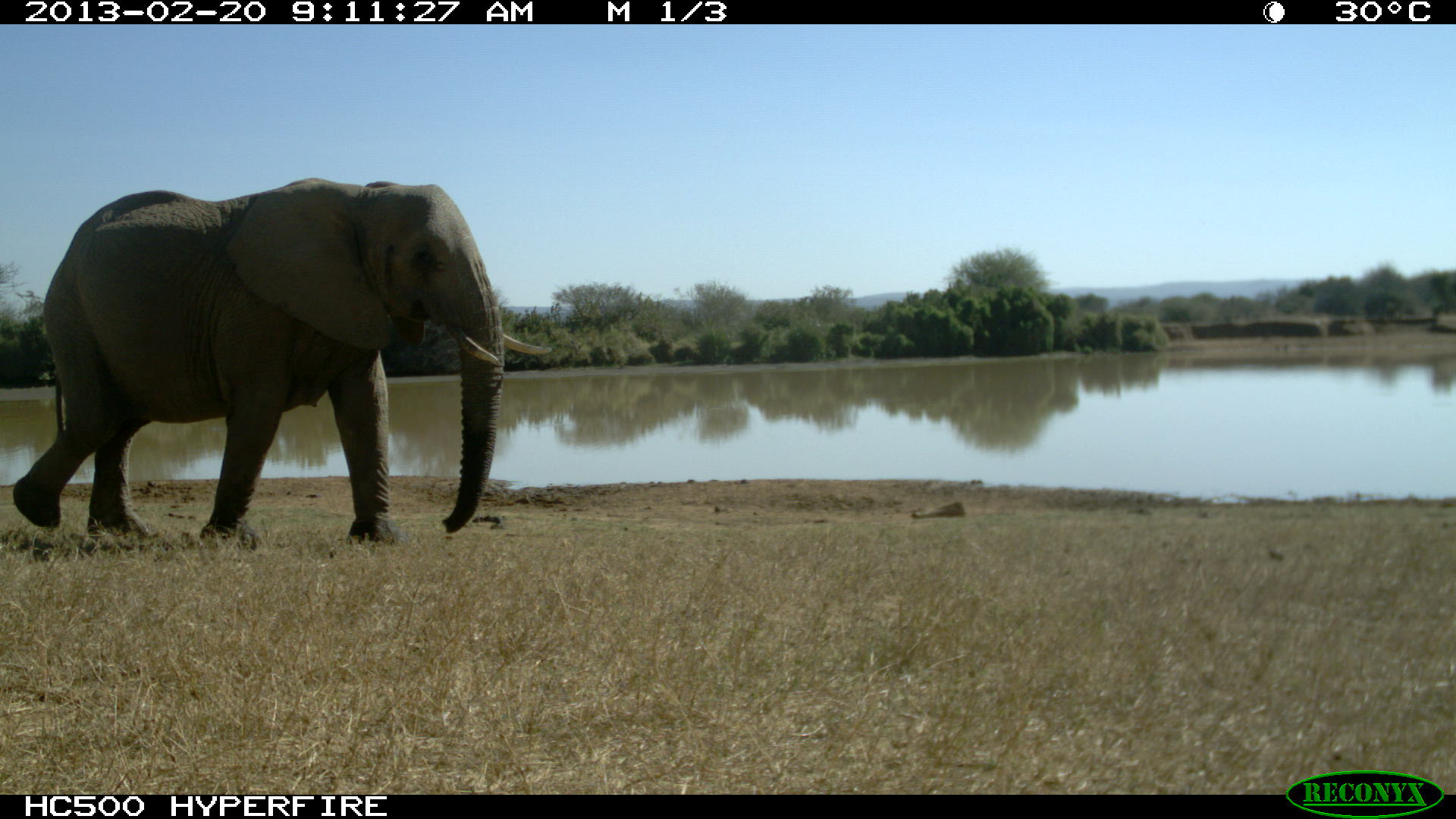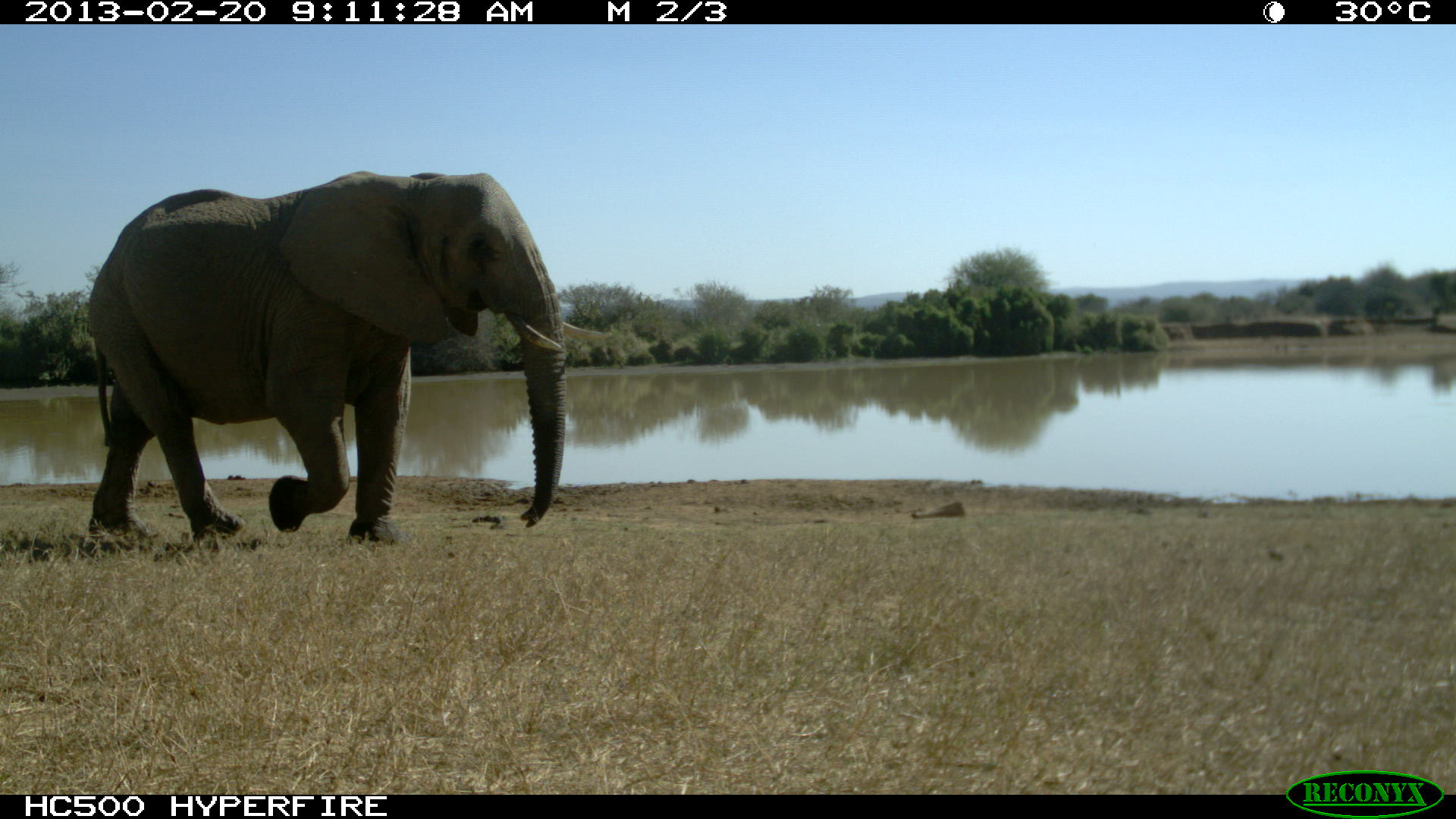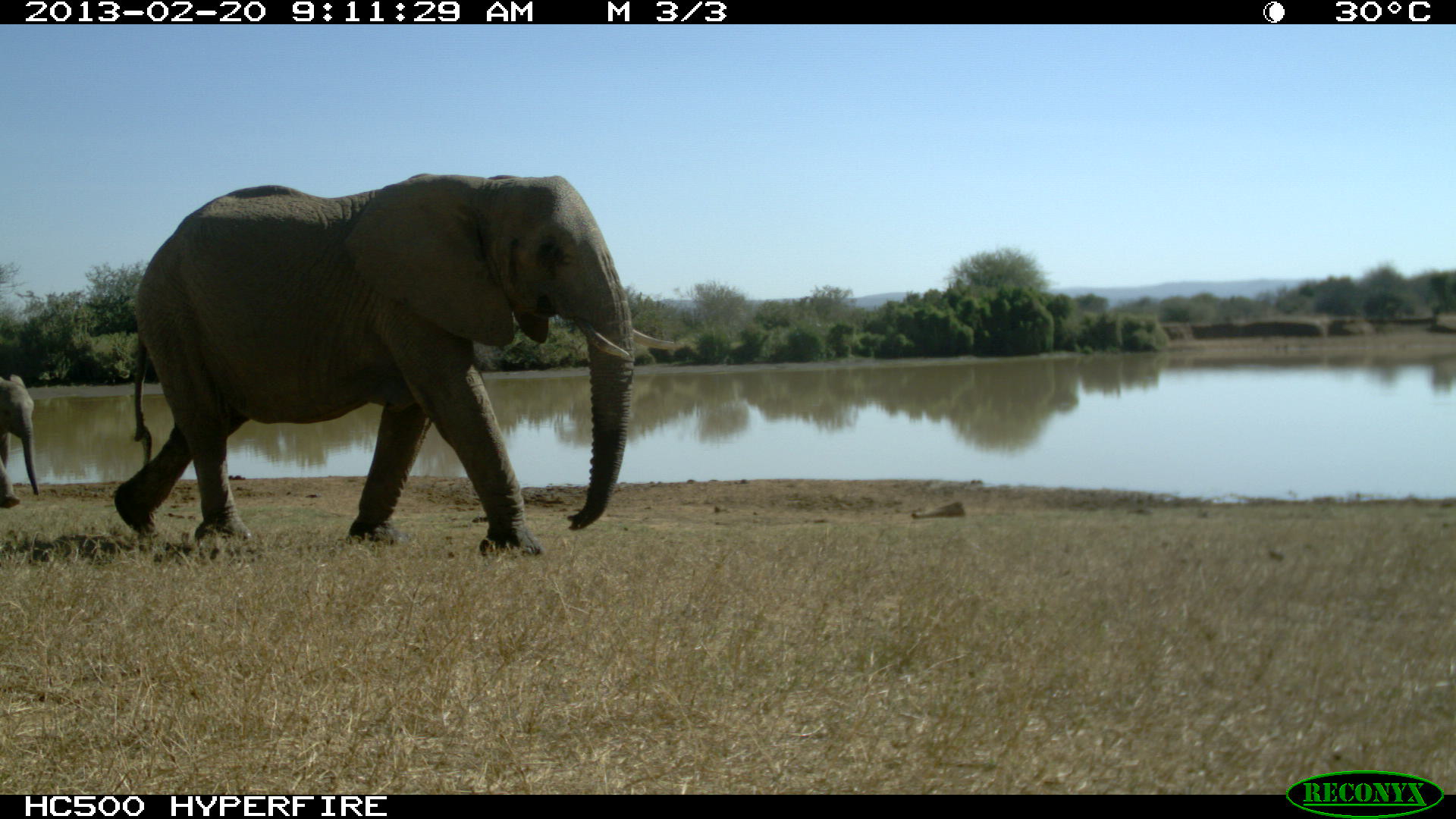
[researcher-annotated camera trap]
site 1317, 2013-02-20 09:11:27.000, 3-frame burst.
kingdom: Animalia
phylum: Chordata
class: Mammalia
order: Proboscidea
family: Elephantidae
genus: Loxodonta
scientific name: Loxodonta africana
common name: african bush elephant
Loxodonta africana (african bush elephant), count 1.